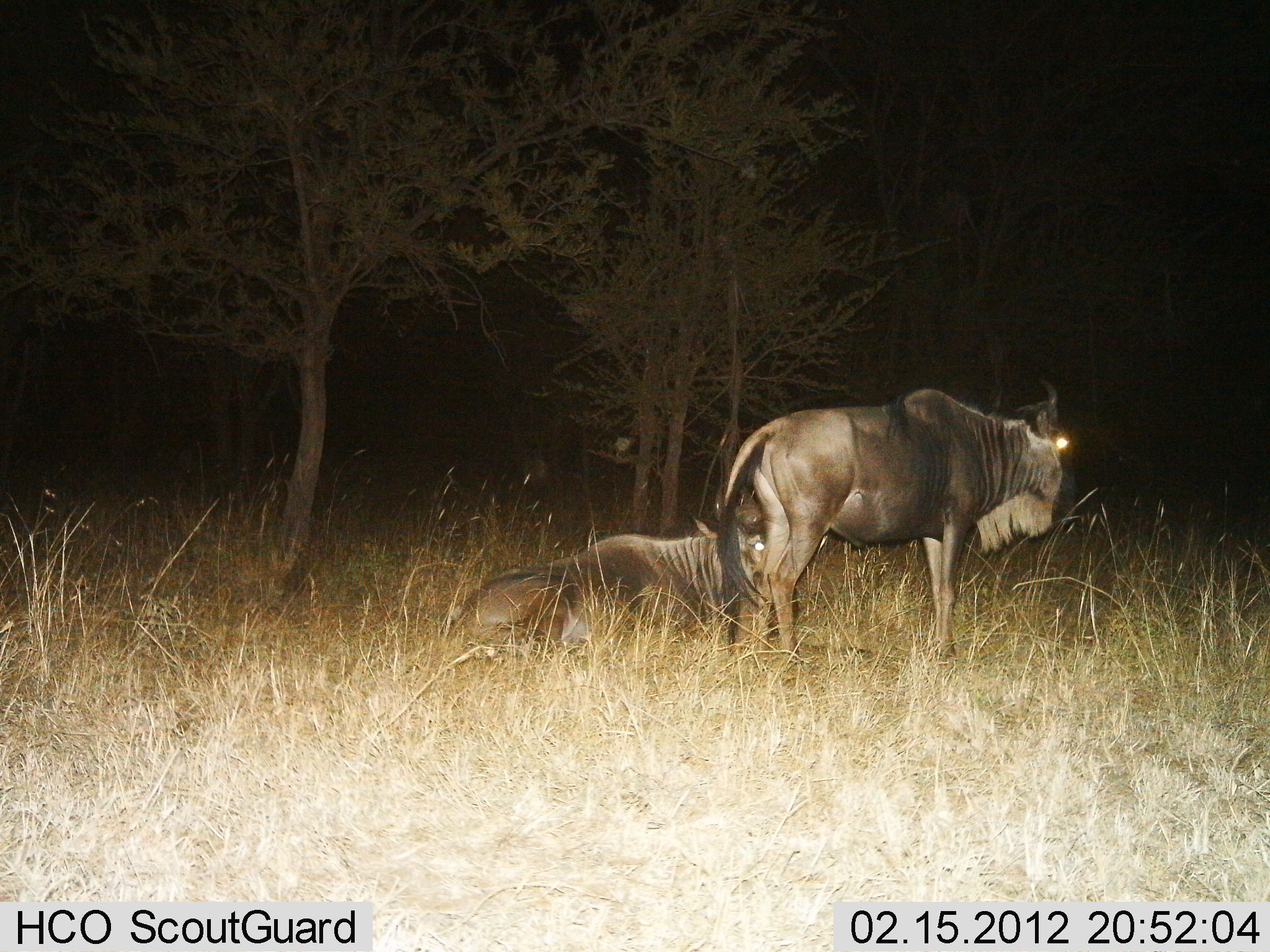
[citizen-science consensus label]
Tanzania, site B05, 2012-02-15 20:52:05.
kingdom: Animalia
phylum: Chordata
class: Mammalia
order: Artiodactyla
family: Bovidae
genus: Connochaetes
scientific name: Connochaetes taurinus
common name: blue wildebeest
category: wildebeest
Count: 2.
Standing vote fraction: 78%.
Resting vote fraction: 94%.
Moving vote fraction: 0%.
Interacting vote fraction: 0%.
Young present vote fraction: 6%.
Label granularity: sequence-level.